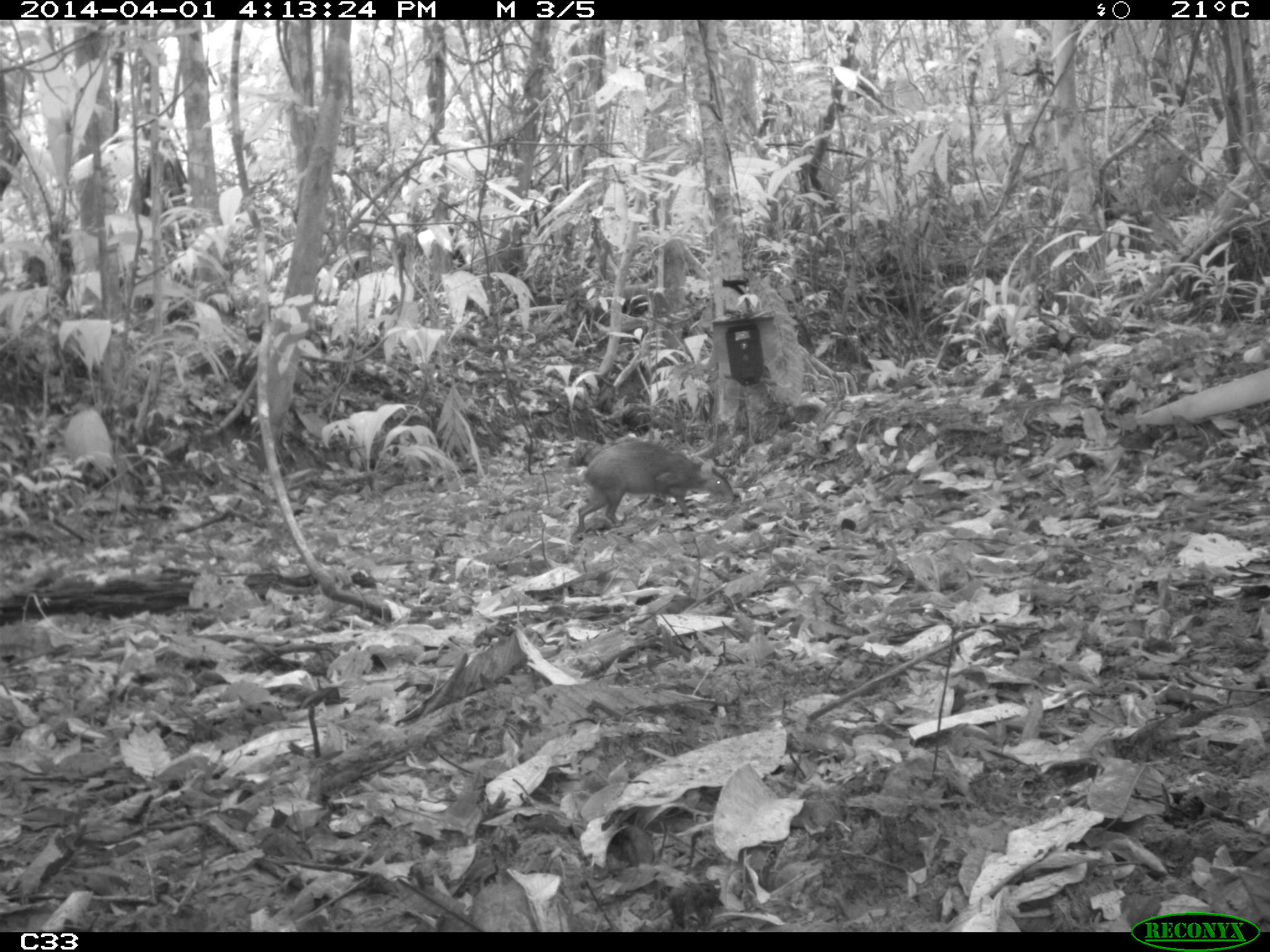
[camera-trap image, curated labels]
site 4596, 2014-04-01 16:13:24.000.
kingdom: Animalia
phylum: Chordata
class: Mammalia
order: Rodentia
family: Dasyproctidae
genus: Dasyprocta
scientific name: Dasyprocta leporina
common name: red-rumped agouti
Dasyprocta leporina (red-rumped agouti), count 1, age adult.